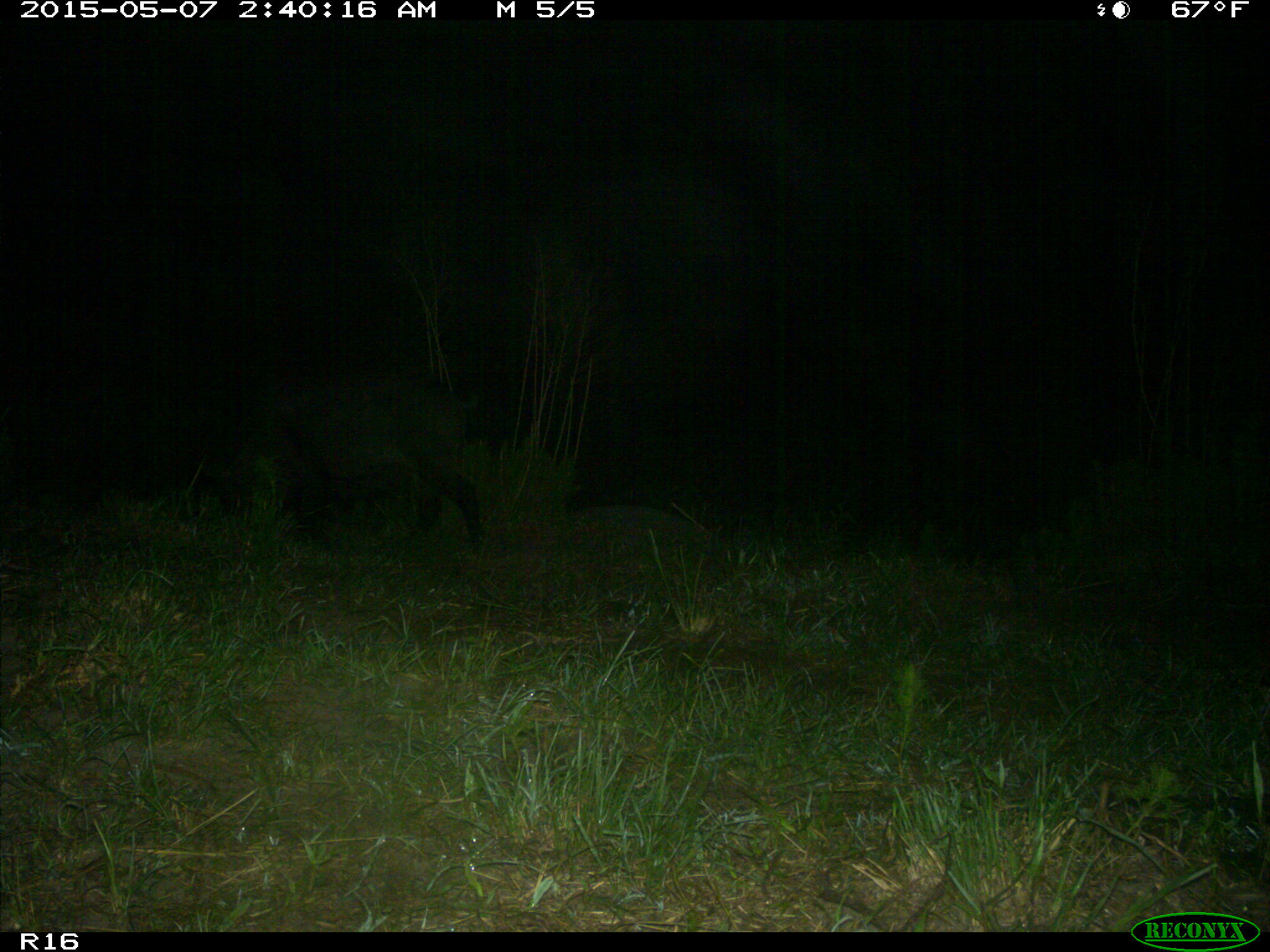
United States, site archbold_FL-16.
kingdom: Animalia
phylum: Chordata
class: Mammalia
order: Artiodactyla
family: Suidae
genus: Sus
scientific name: Sus scrofa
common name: wild boar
Sus scrofa (wild boar).